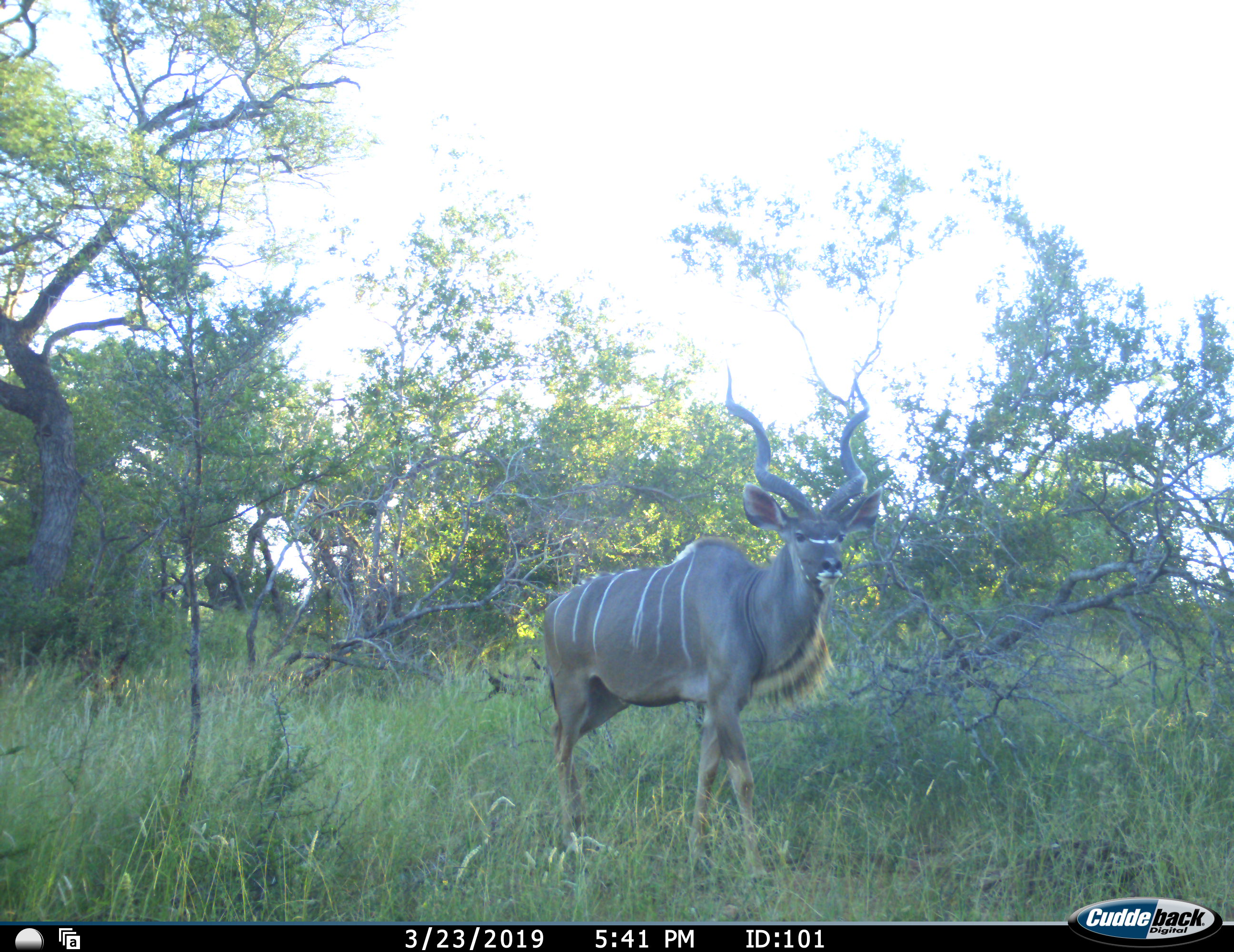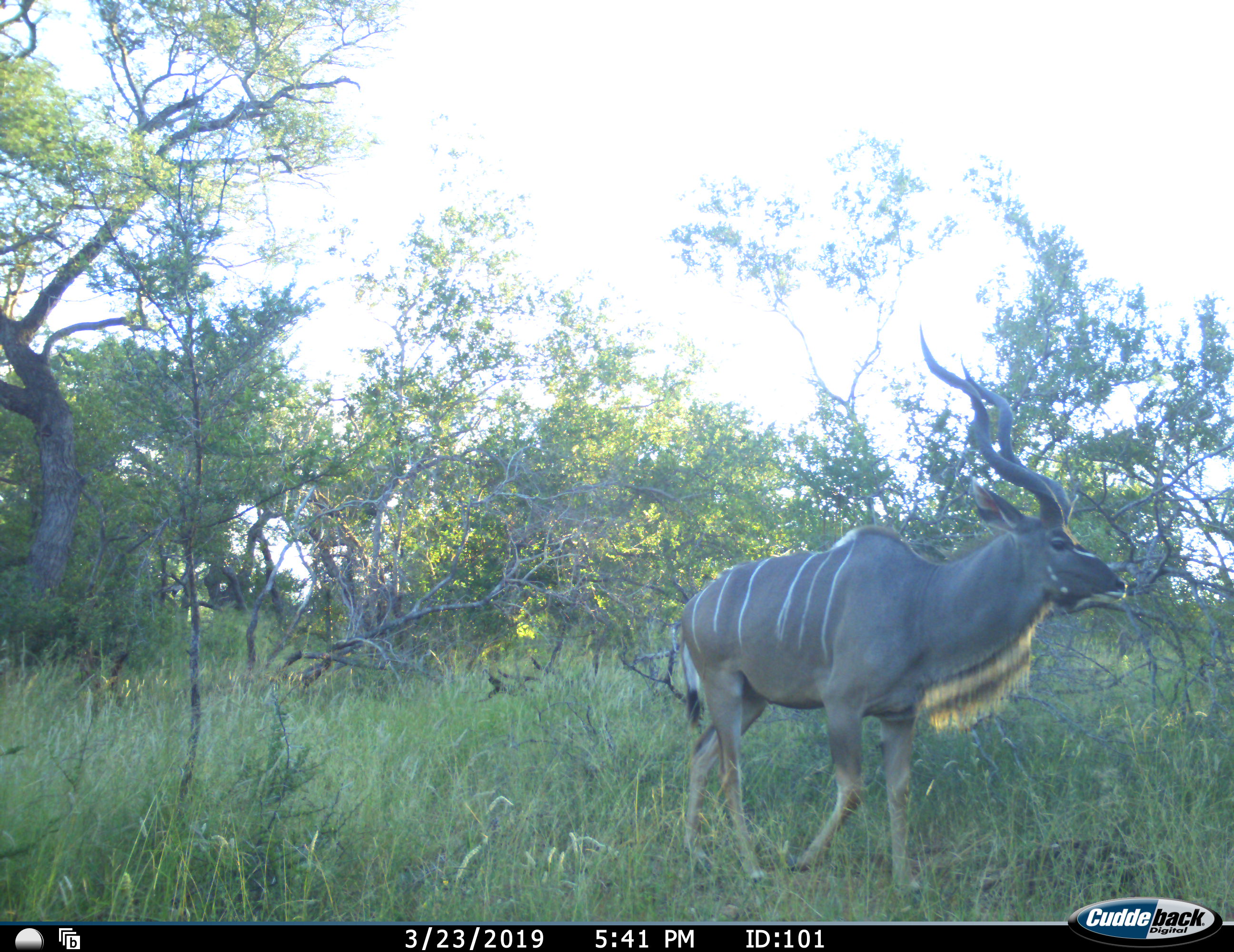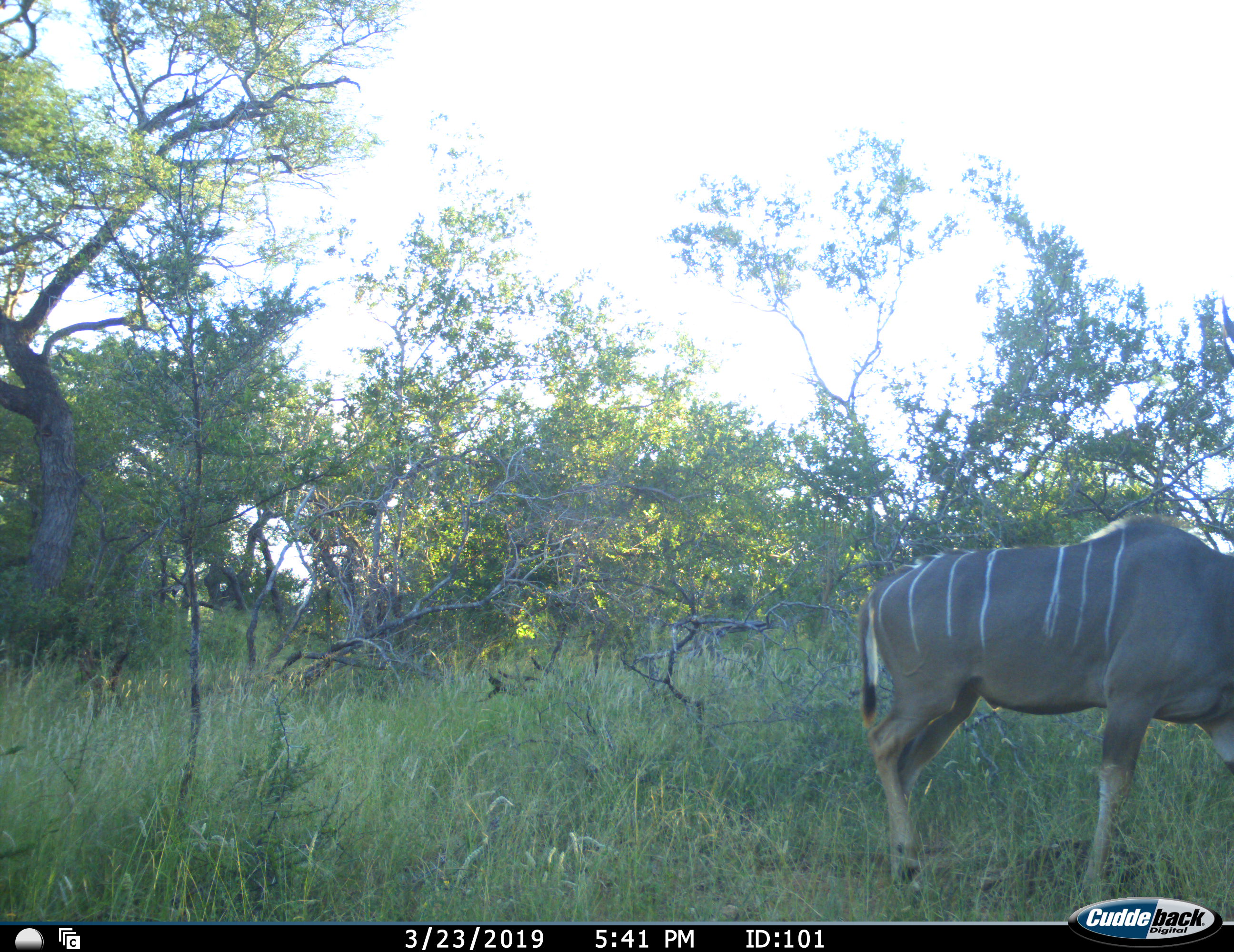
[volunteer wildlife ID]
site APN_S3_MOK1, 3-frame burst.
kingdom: Animalia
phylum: Chordata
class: Mammalia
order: Artiodactyla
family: Bovidae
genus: Tragelaphus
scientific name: Tragelaphus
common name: kudu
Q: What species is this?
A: Kudu (Tragelaphus).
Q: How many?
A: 1.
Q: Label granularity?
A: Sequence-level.